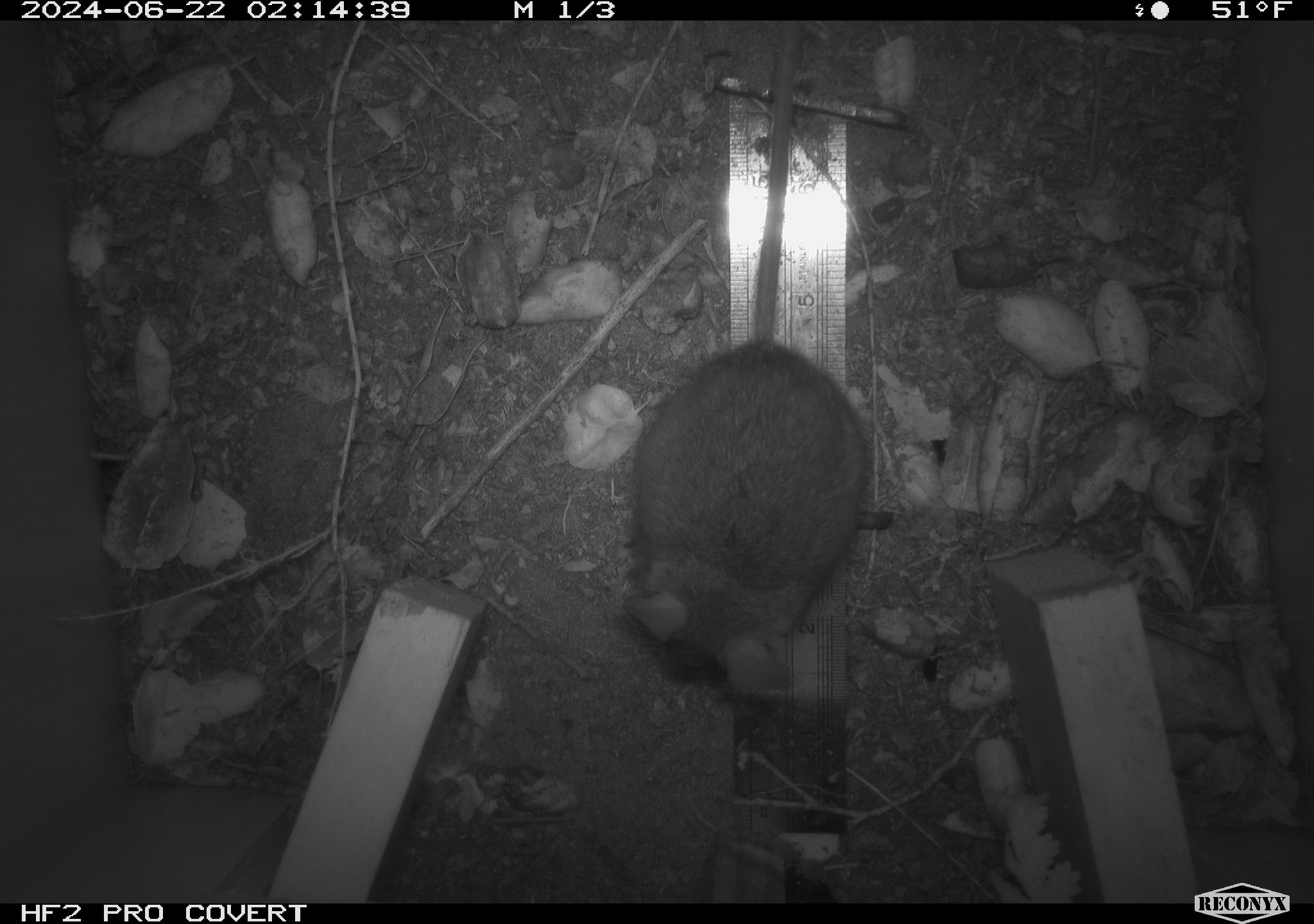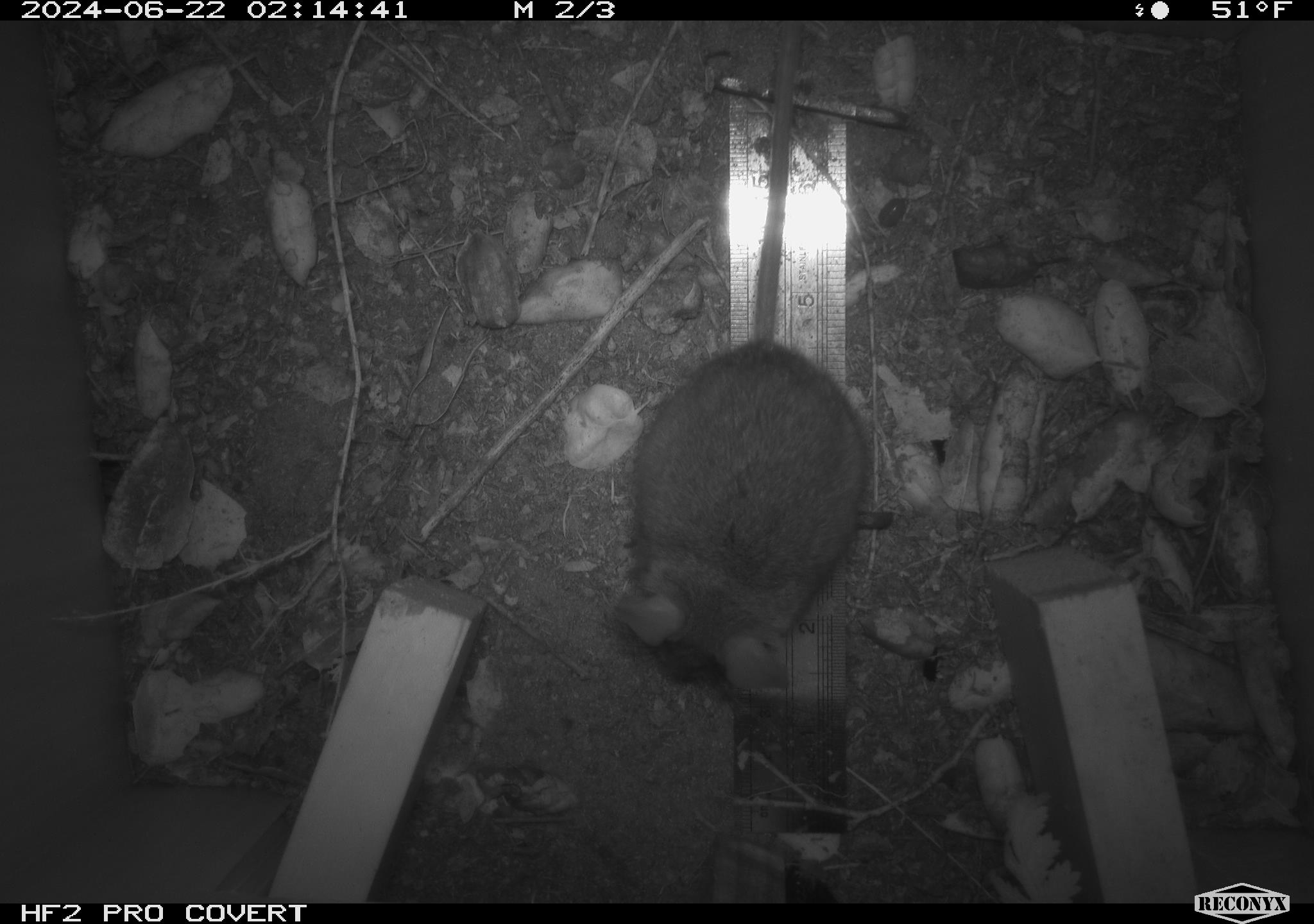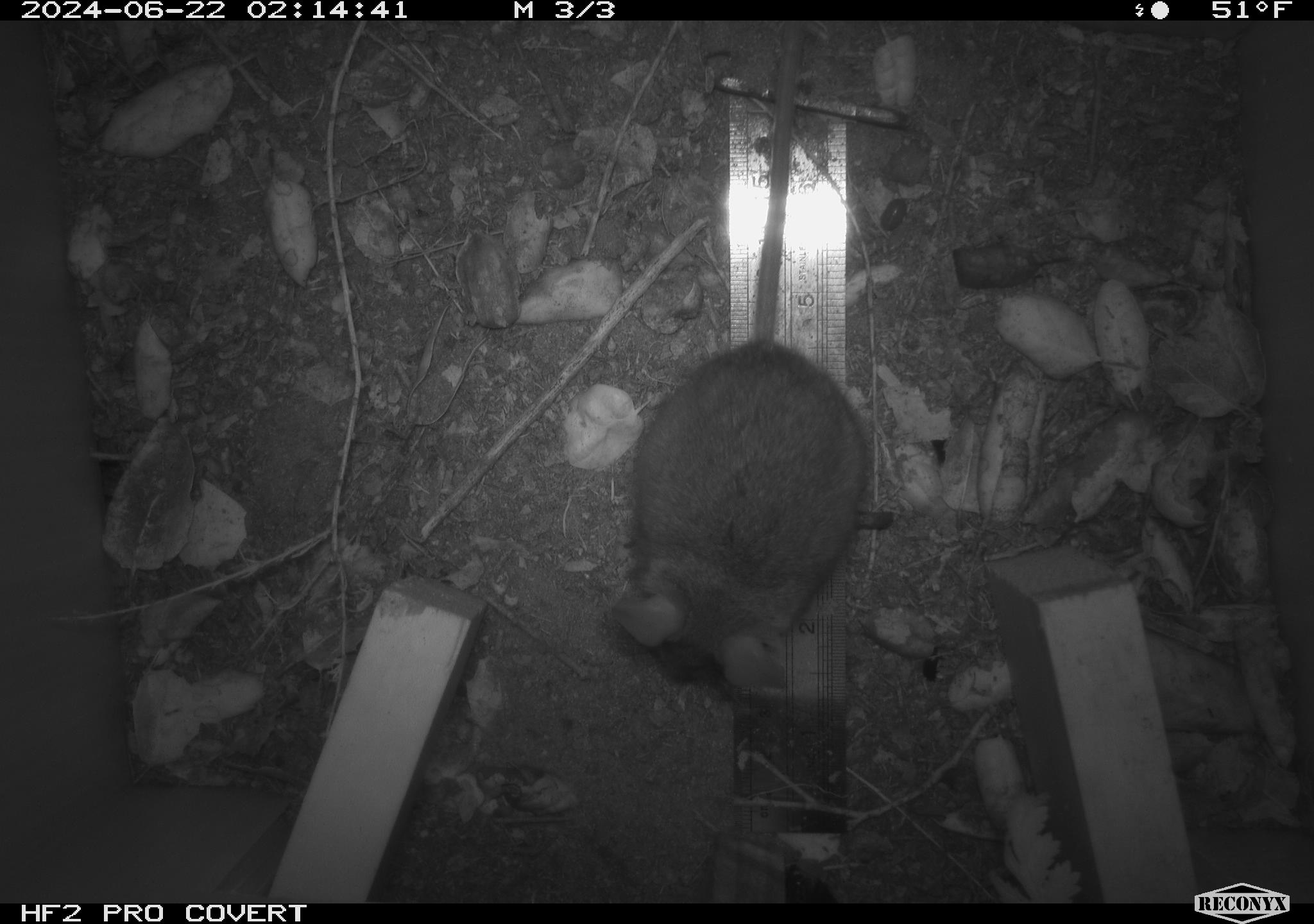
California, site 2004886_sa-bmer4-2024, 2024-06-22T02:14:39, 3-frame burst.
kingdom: Animalia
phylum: Chordata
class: Mammalia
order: Rodentia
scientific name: Rodentia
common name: woodrat or rat or mouse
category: woodrat or rat or mouse species